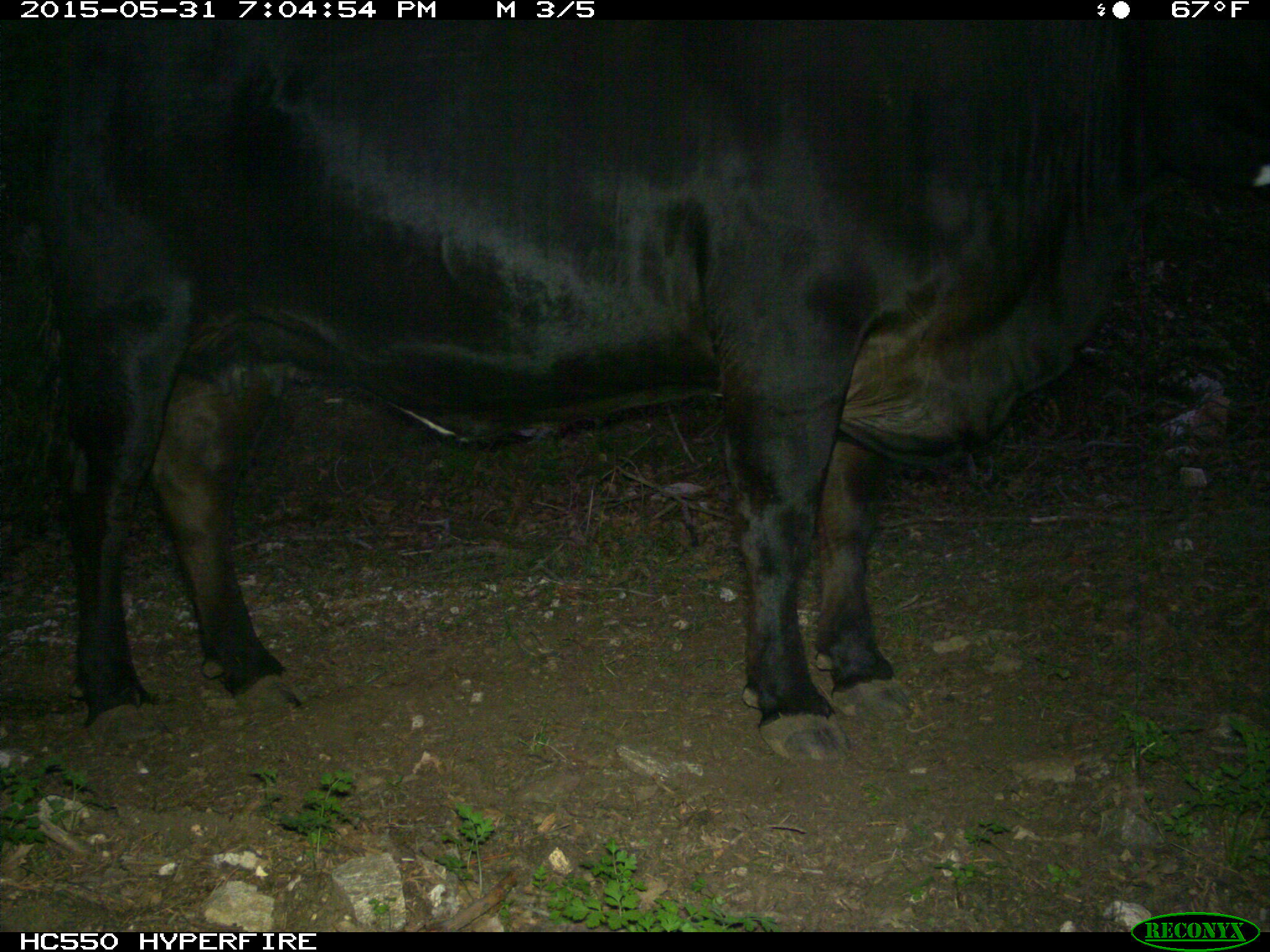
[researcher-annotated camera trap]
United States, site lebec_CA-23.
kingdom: Animalia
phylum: Chordata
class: Mammalia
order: Artiodactyla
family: Bovidae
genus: Bos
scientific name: Bos taurus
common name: domestic cow